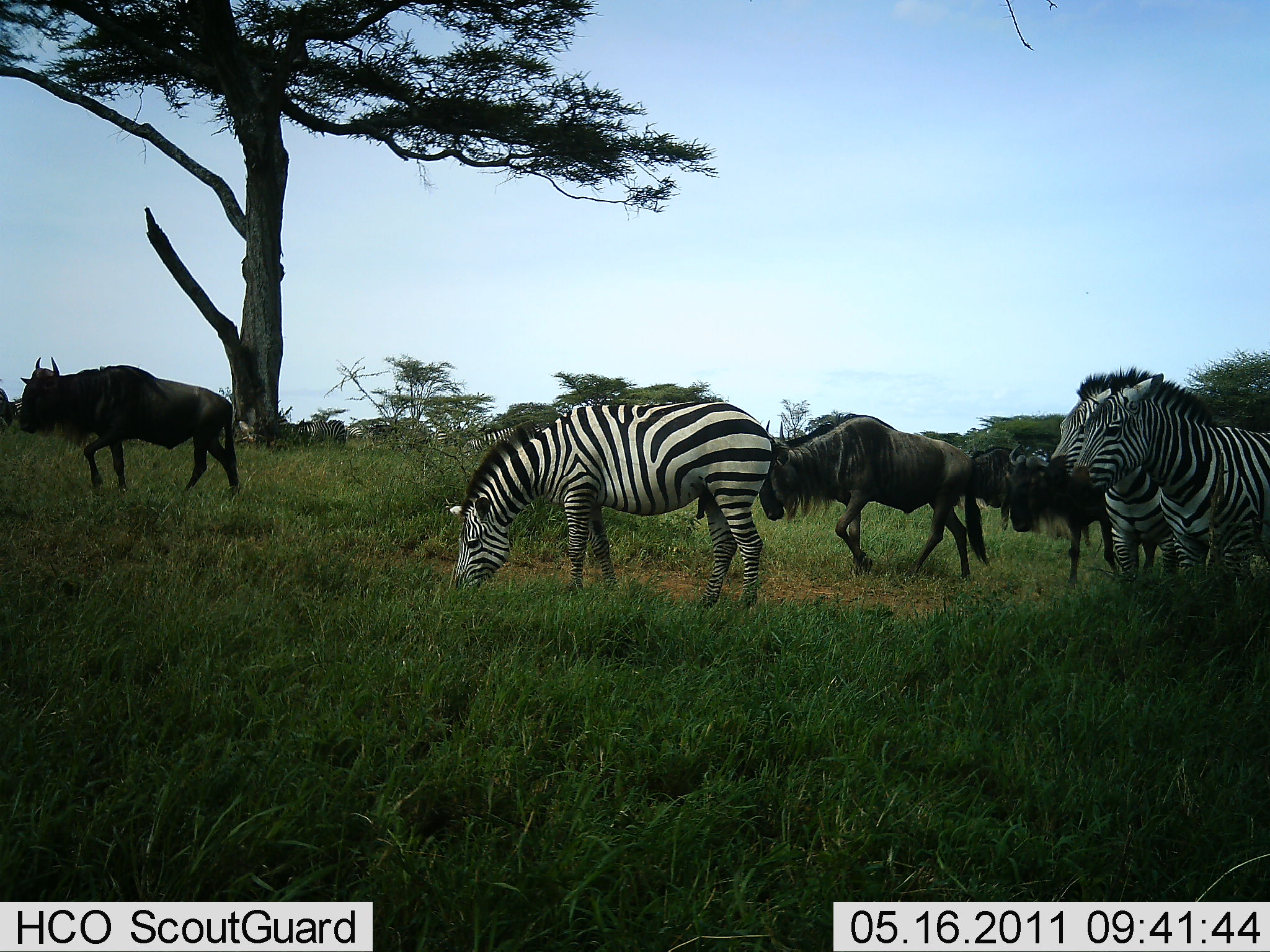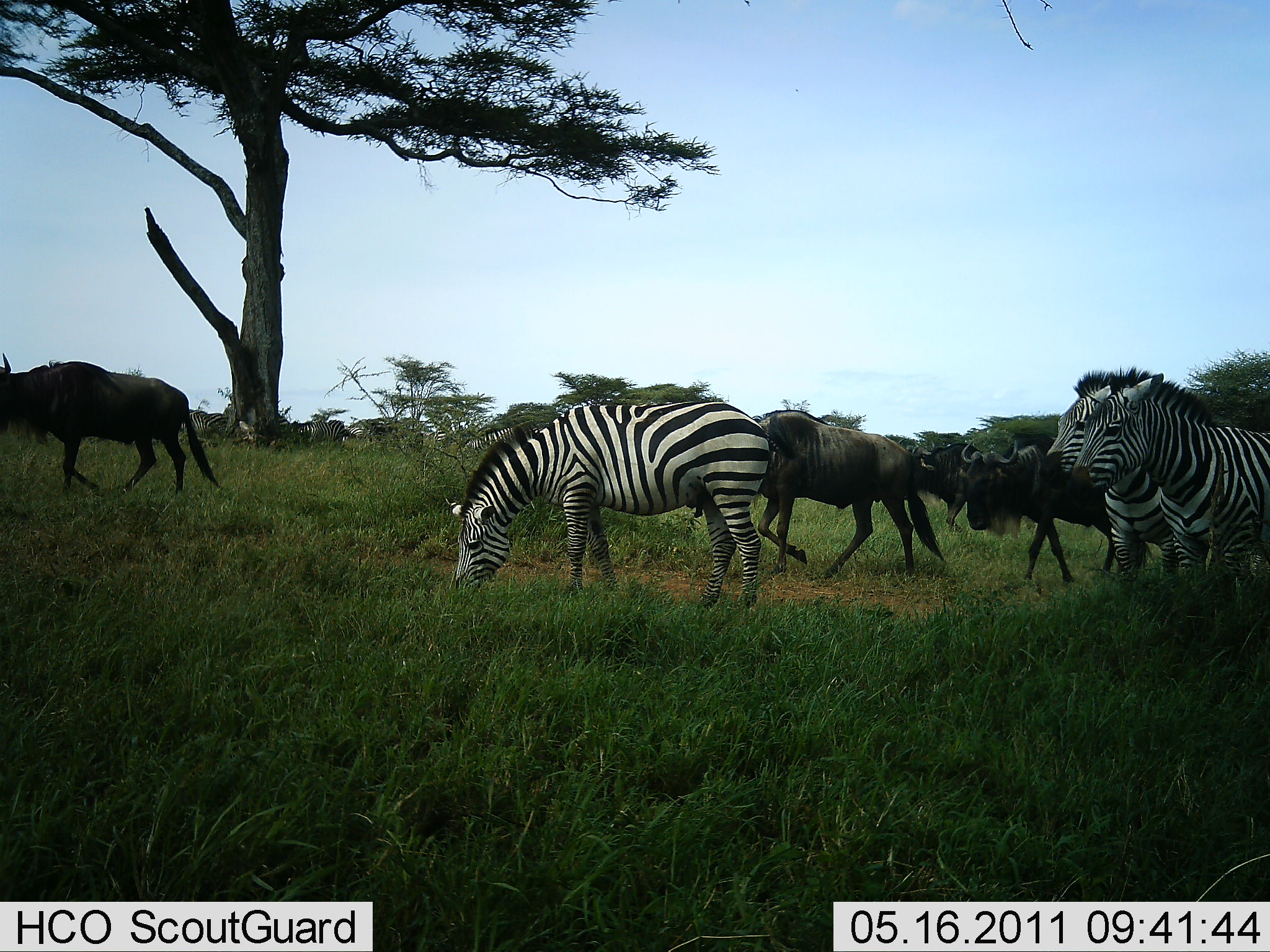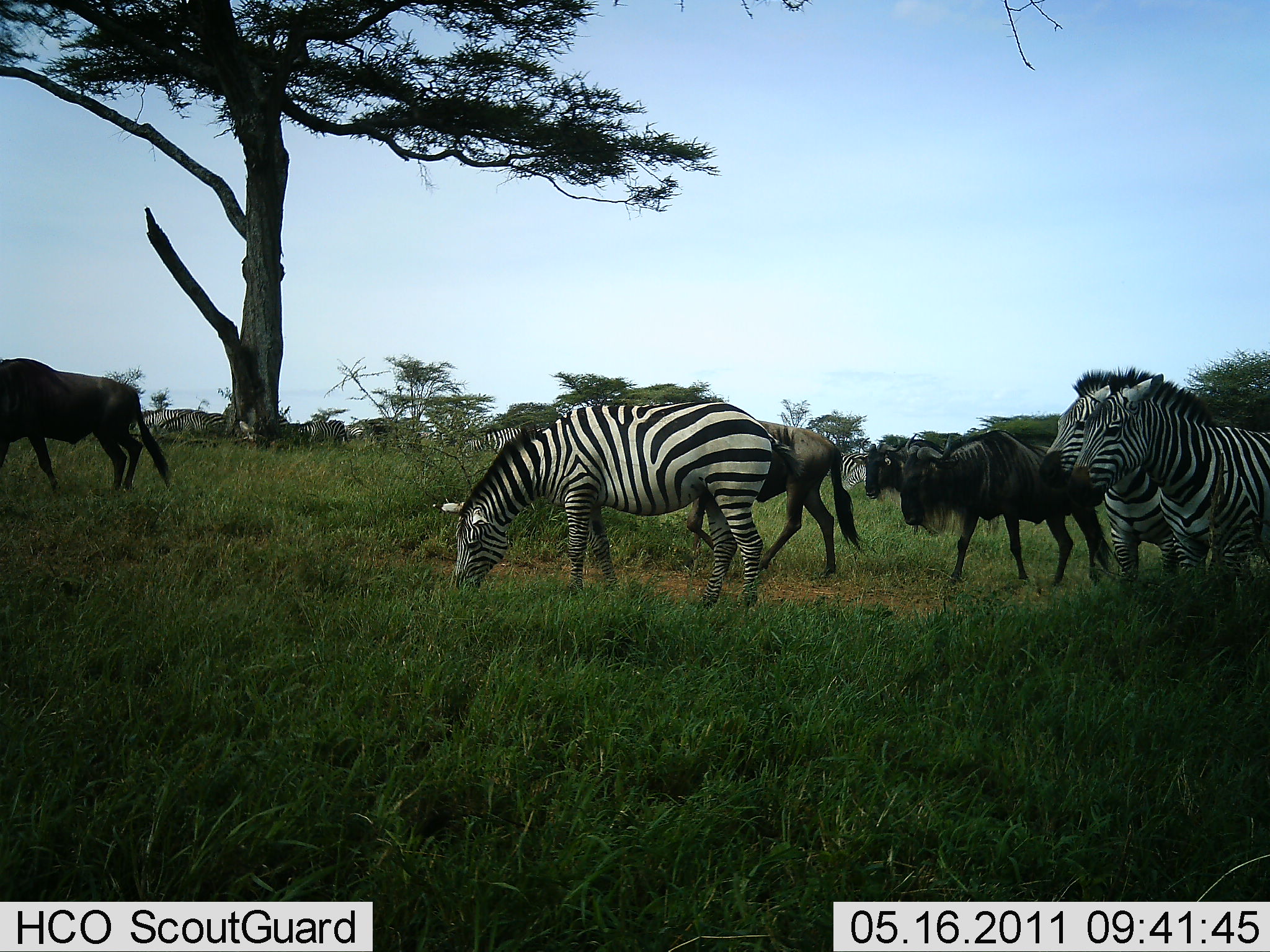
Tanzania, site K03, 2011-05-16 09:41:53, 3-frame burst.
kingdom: Animalia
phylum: Chordata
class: Mammalia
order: Artiodactyla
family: Bovidae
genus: Connochaetes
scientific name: Connochaetes taurinus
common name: blue wildebeest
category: wildebeest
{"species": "wildebeest (blue wildebeest) (Connochaetes taurinus)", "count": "5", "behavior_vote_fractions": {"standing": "0%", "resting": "0%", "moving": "100%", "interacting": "8%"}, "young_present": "0%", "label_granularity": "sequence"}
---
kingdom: Animalia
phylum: Chordata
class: Mammalia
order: Perissodactyla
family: Equidae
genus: Equus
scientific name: Equus quagga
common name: plains zebra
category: zebra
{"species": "zebra (plains zebra) (Equus quagga)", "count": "5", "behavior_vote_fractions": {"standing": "92%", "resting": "8%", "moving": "17%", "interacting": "0%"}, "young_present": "0%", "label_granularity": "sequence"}